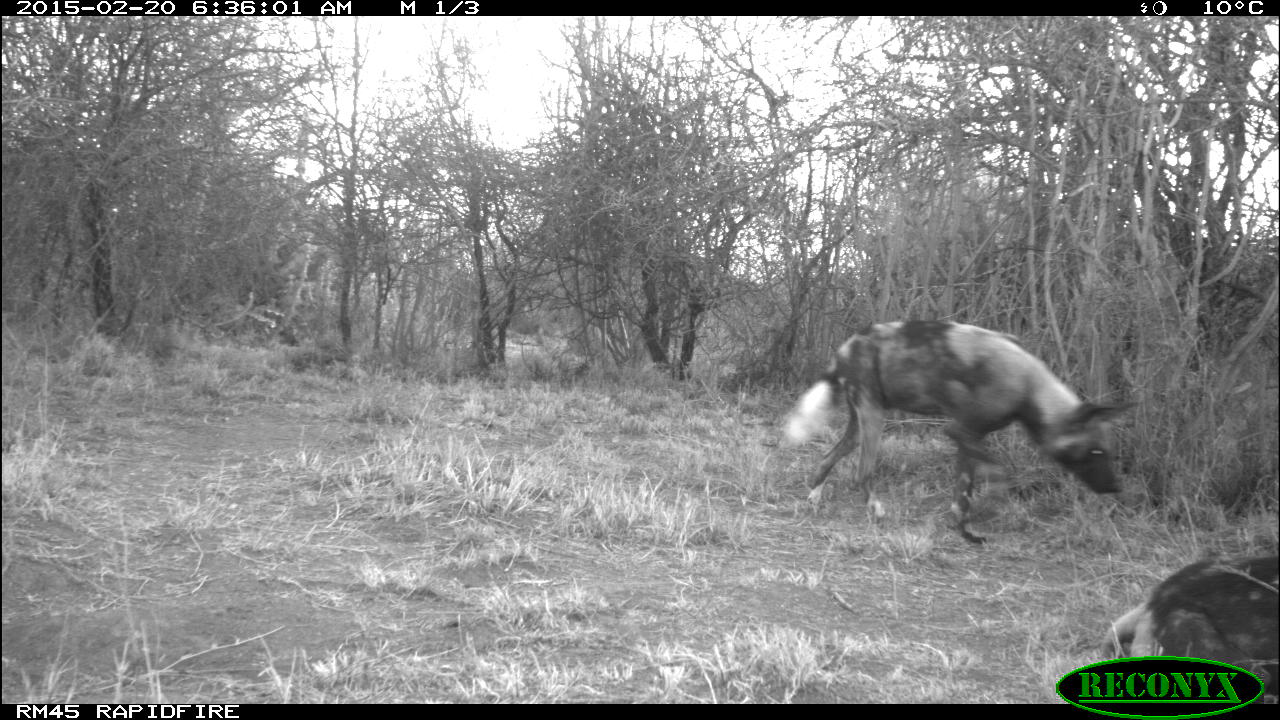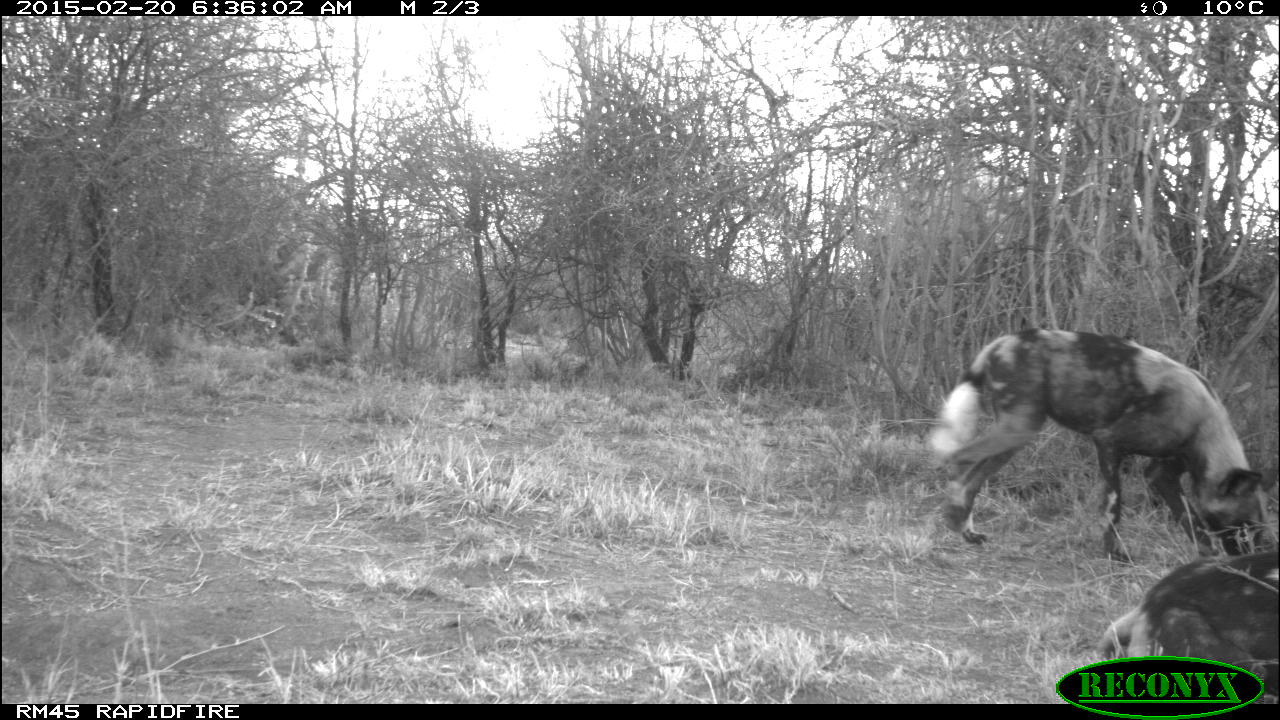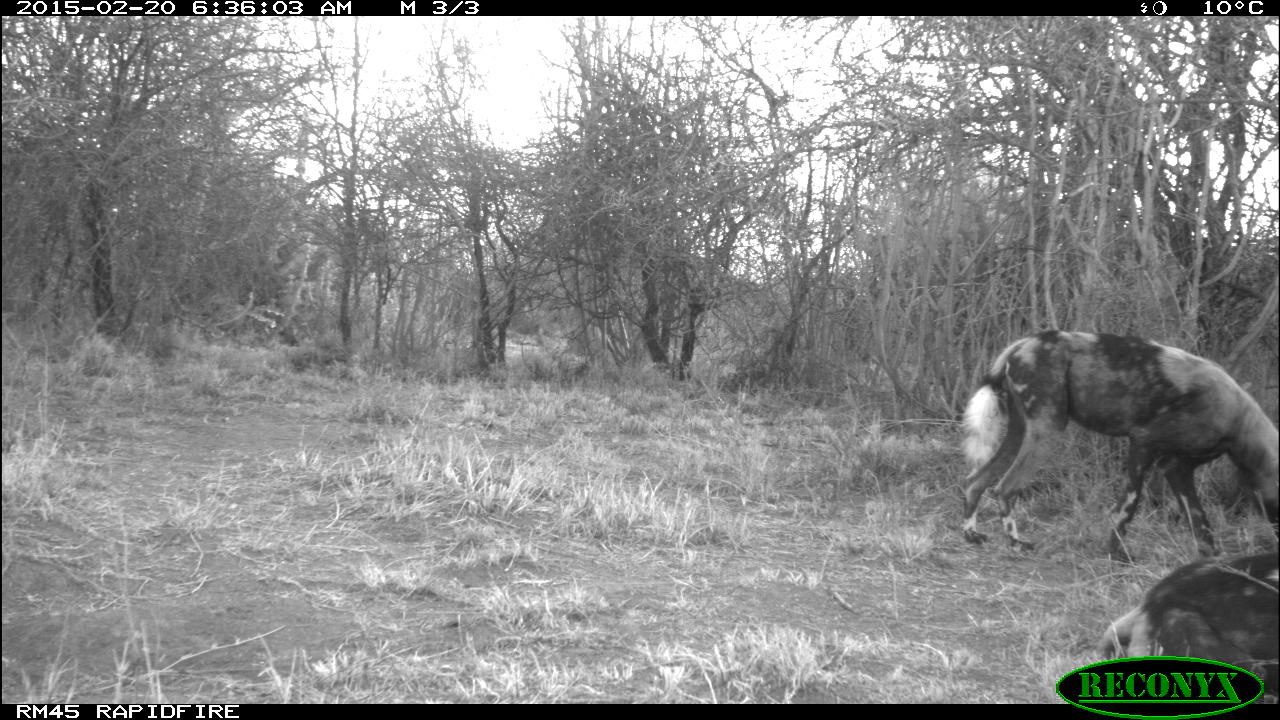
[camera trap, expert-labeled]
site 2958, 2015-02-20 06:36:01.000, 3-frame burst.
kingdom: Animalia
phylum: Chordata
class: Mammalia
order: Carnivora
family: Canidae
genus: Lycaon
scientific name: Lycaon pictus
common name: african wild dog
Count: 2.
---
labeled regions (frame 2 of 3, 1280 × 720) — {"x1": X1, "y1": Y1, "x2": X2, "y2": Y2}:
lycaon pictus: {"x1": 927, "y1": 329, "x2": 1266, "y2": 567}; {"x1": 1095, "y1": 553, "x2": 1278, "y2": 700}